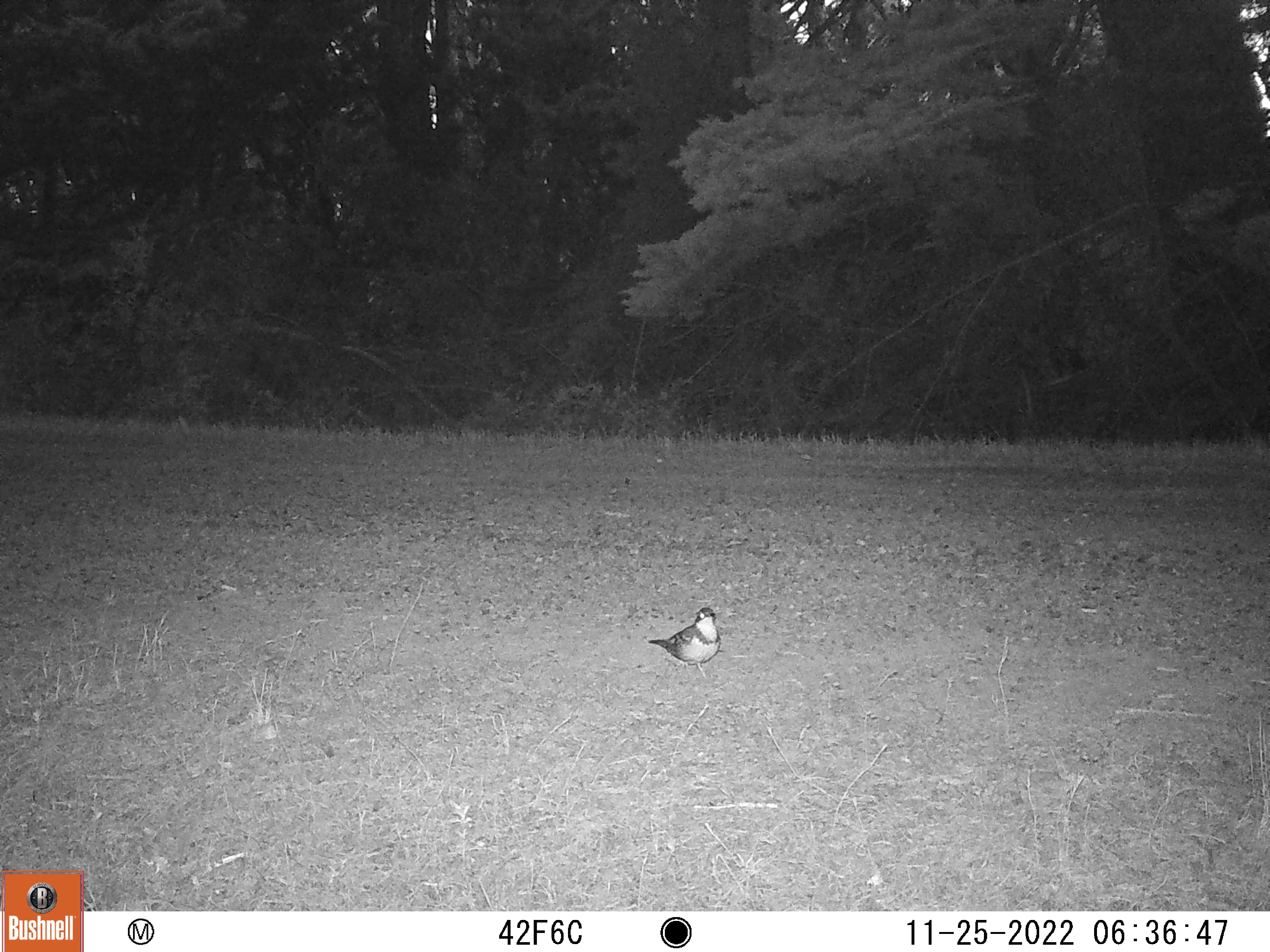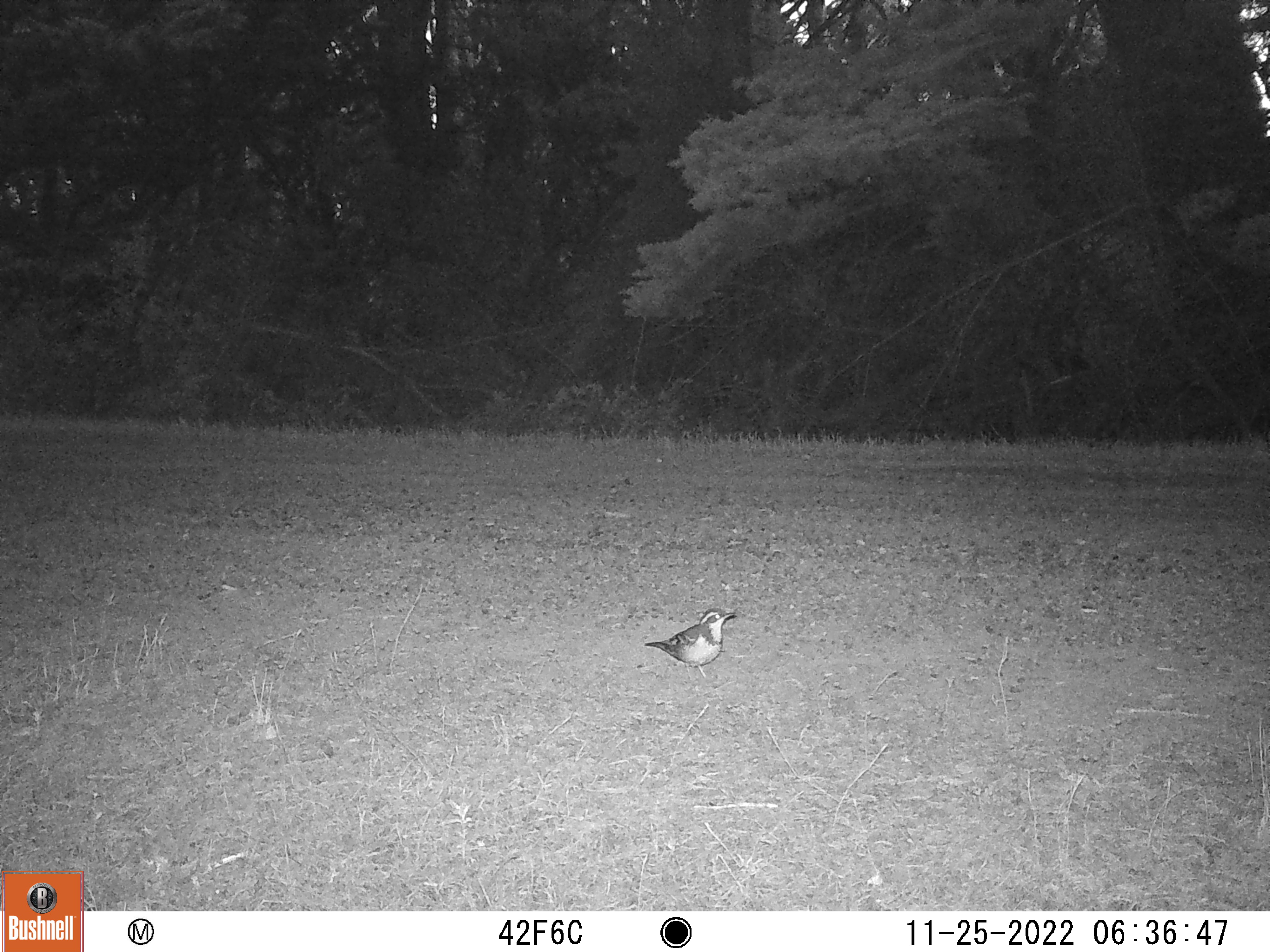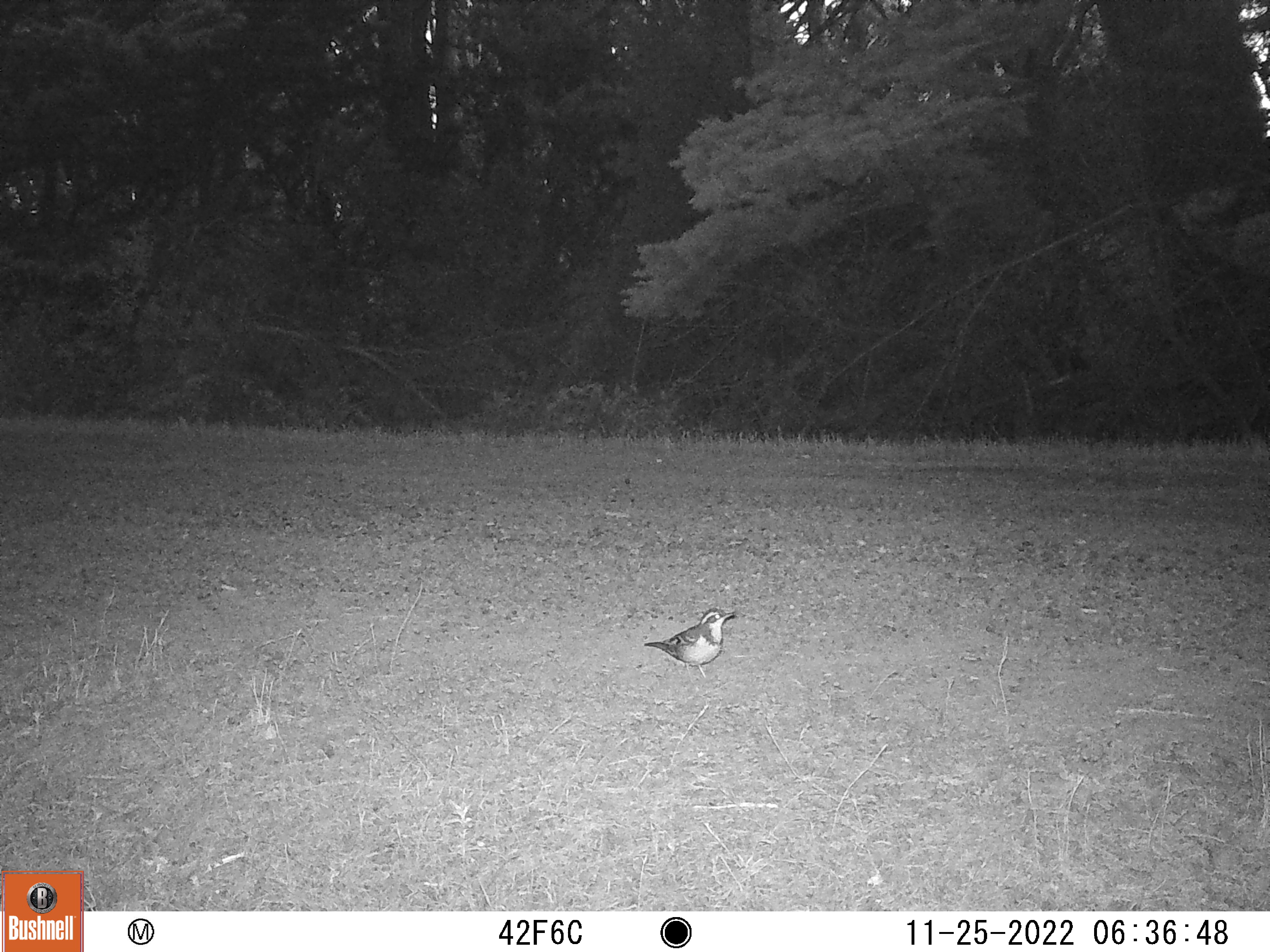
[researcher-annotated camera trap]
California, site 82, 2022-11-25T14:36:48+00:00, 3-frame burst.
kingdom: Animalia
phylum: Chordata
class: Aves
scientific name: Aves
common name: bird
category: unknown bird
Unknown bird (bird) (Aves).